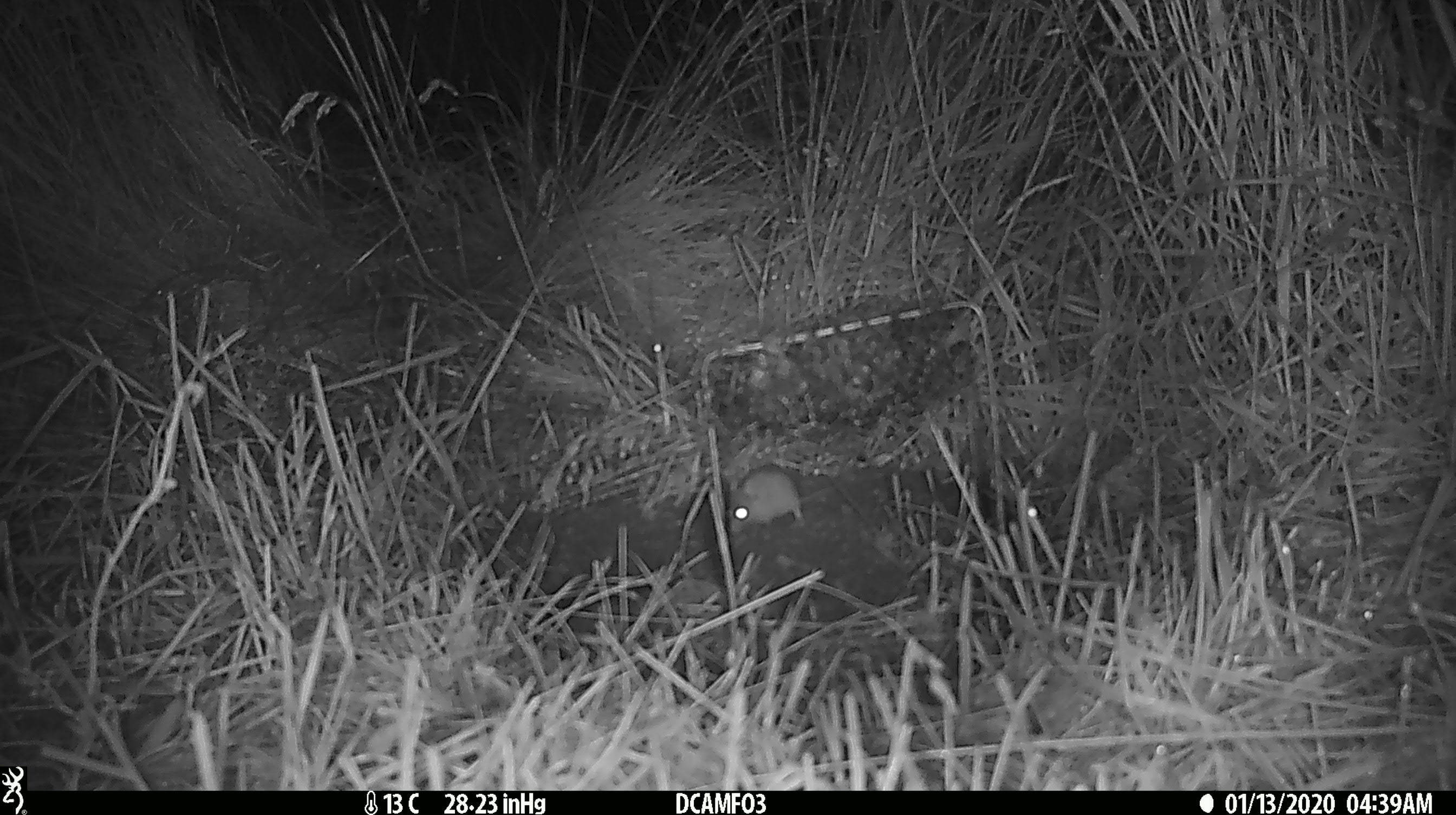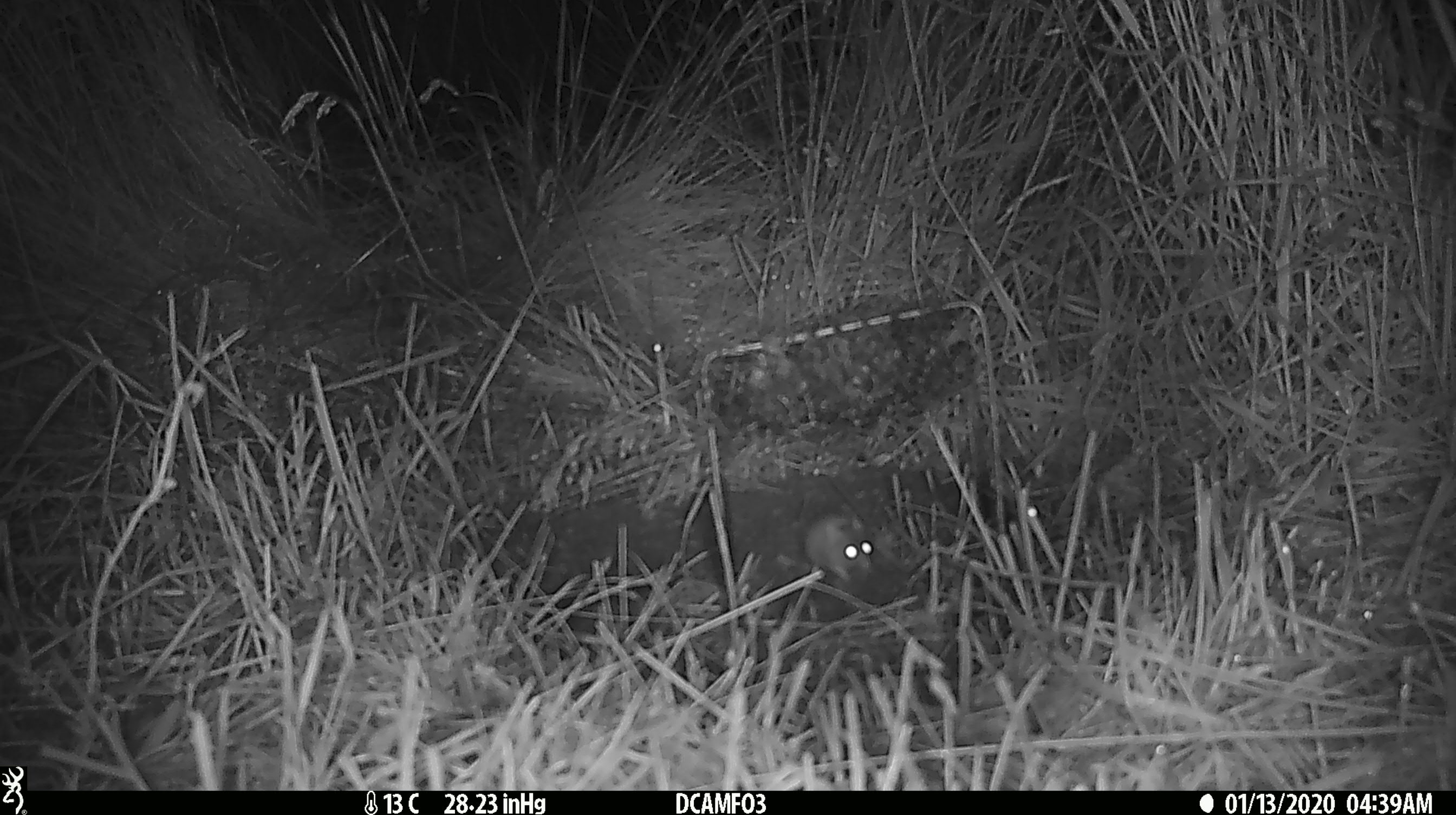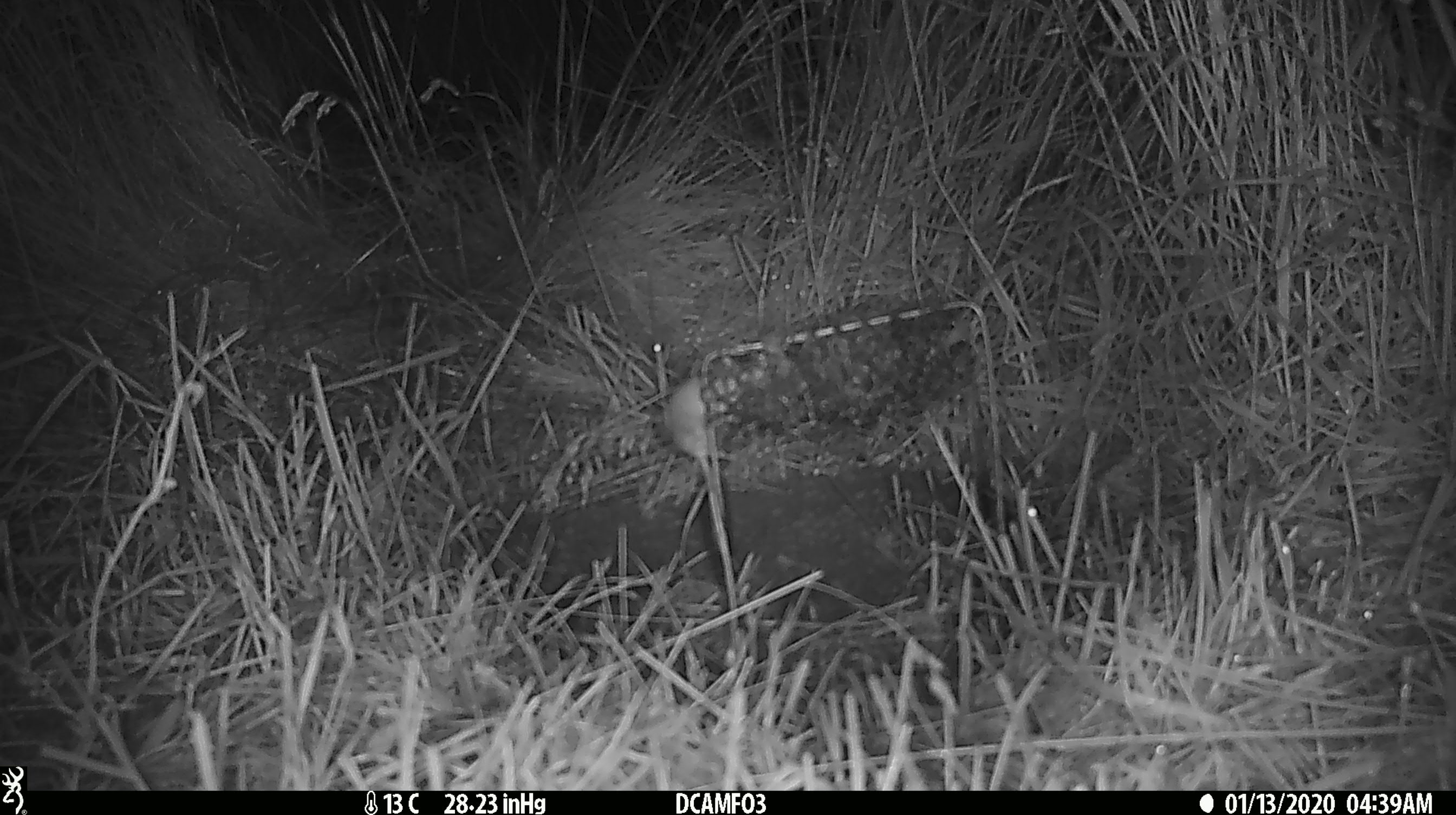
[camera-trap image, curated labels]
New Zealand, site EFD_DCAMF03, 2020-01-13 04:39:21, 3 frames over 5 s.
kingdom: Animalia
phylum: Chordata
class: Mammalia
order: Rodentia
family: Muridae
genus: Mus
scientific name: Mus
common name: mouse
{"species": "mouse (Mus)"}